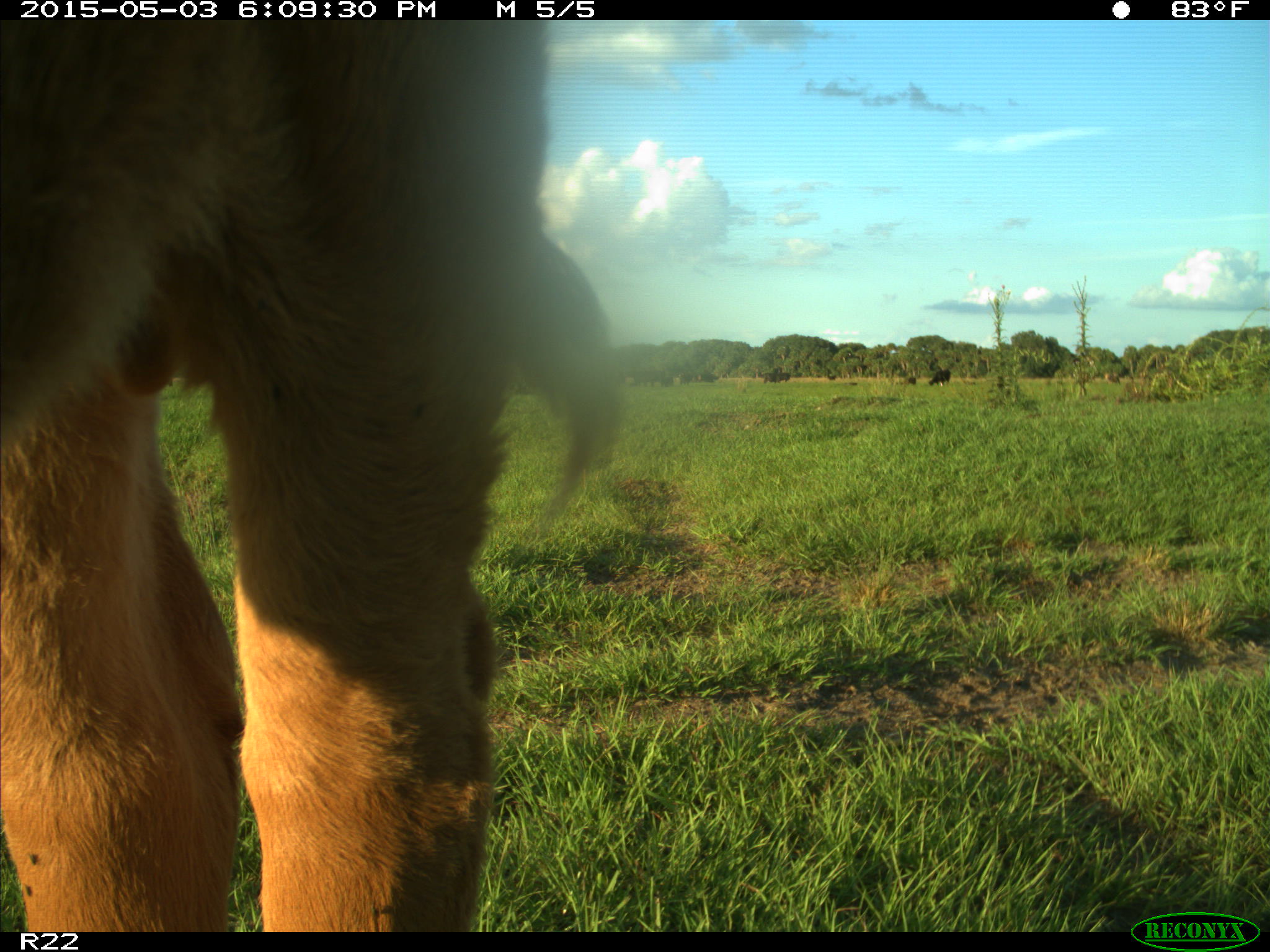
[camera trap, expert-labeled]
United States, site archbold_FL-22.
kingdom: Animalia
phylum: Chordata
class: Mammalia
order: Artiodactyla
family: Bovidae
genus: Bos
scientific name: Bos taurus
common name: domestic cow